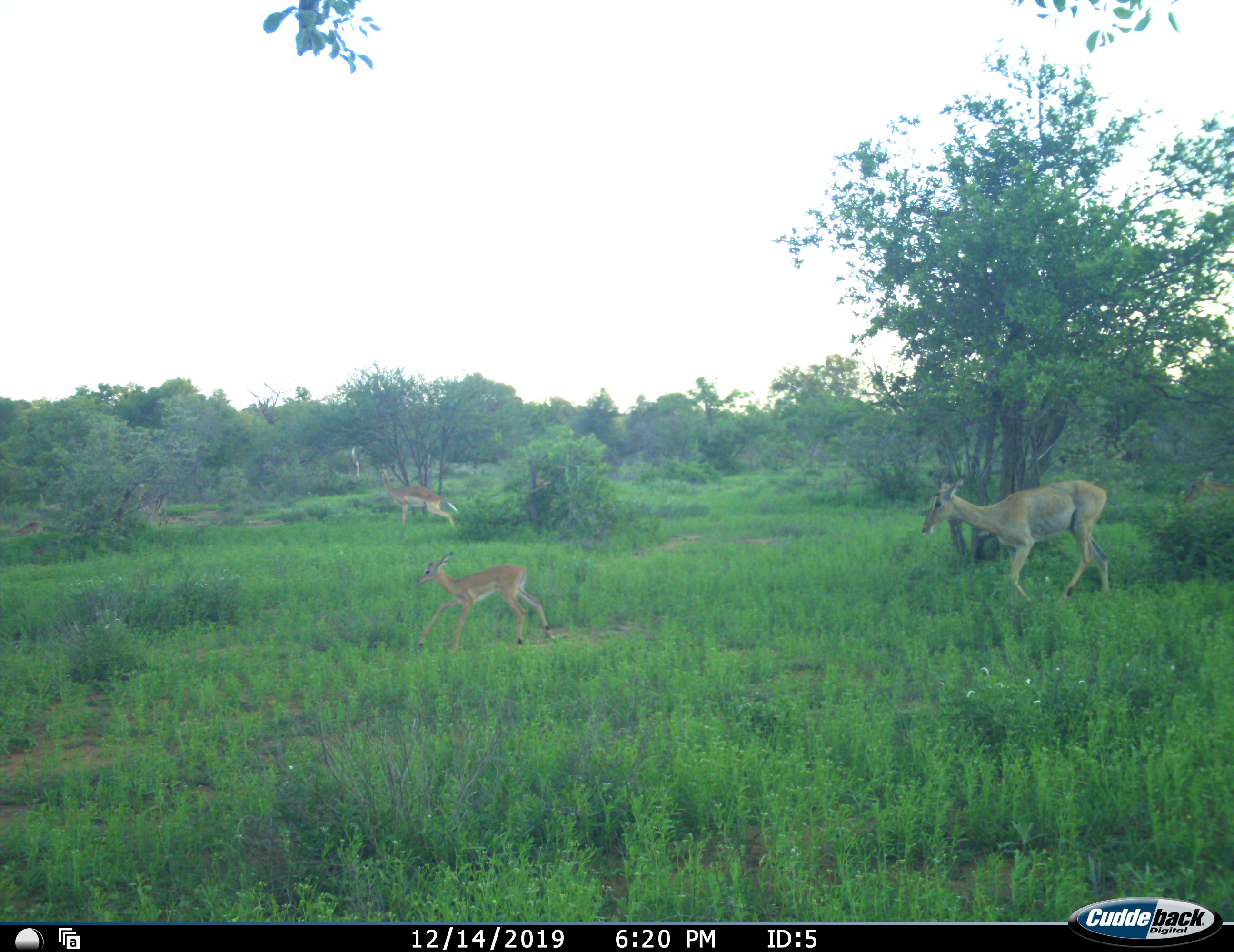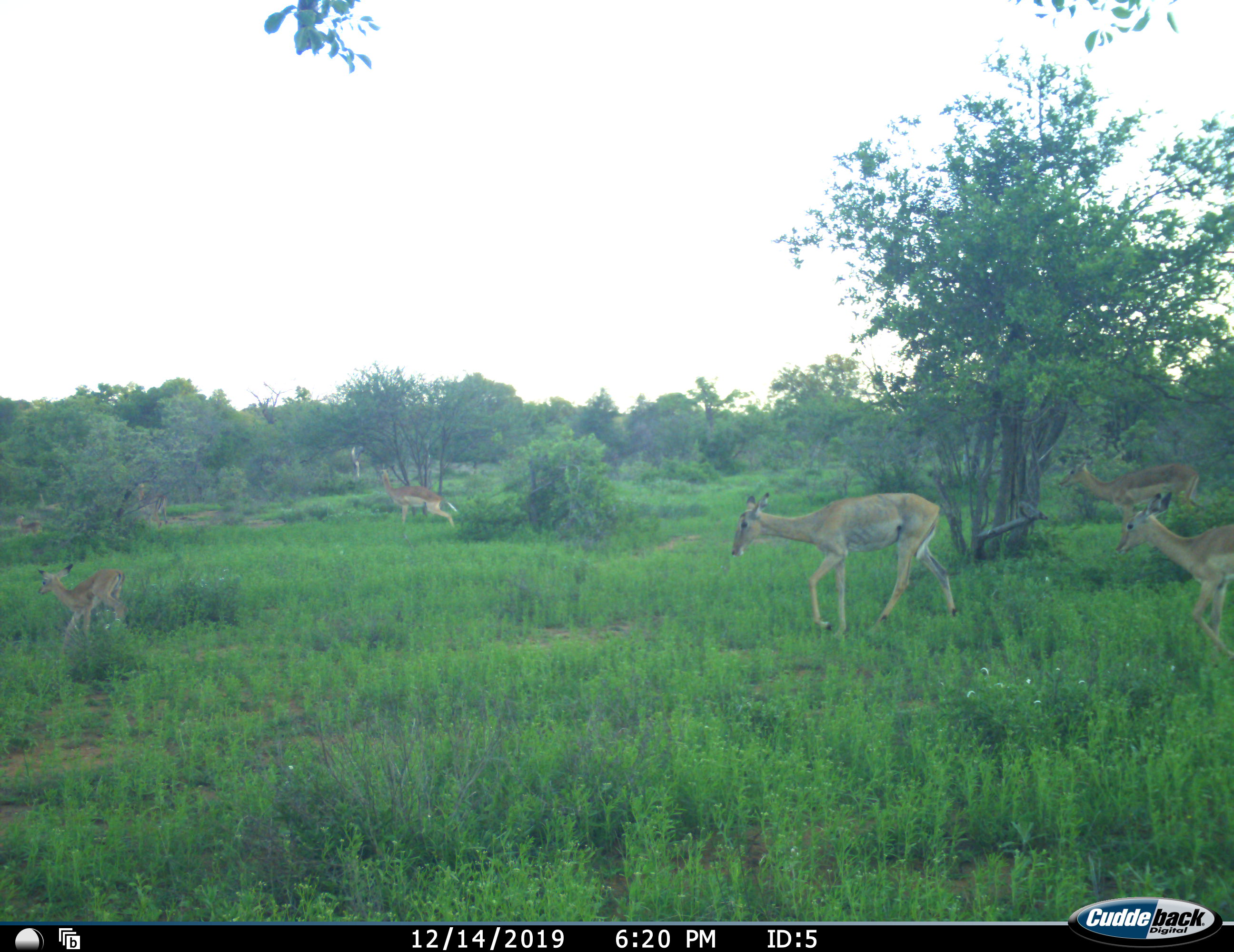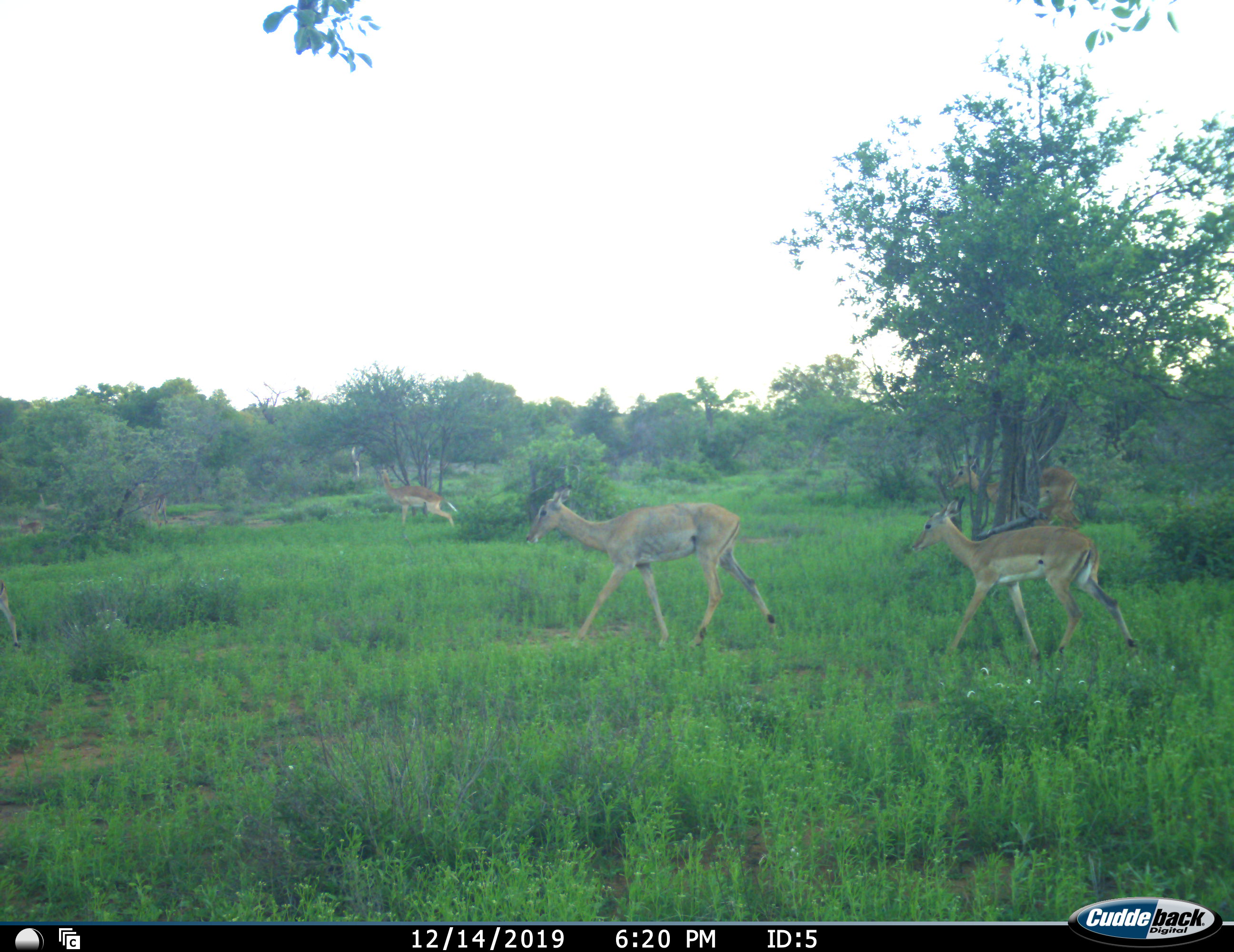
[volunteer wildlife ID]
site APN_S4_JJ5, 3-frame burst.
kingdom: Animalia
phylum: Chordata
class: Mammalia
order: Artiodactyla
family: Bovidae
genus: Aepyceros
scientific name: Aepyceros melampus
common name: impala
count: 4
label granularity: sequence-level